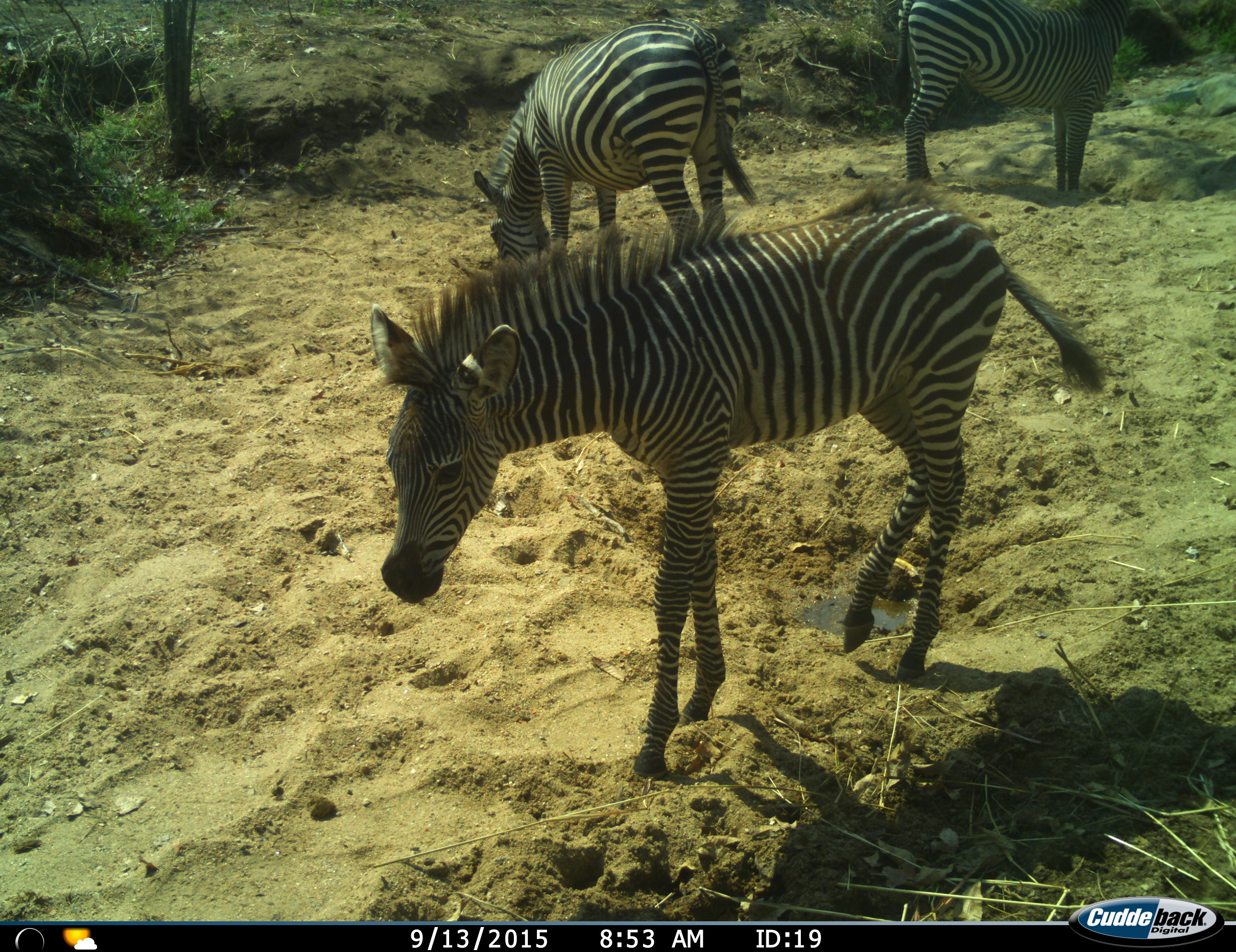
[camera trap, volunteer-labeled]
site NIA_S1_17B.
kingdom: Animalia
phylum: Chordata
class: Mammalia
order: Perissodactyla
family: Equidae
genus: Equus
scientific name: Equus quagga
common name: plains zebra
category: zebraplains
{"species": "zebraplains (plains zebra) (Equus quagga)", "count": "3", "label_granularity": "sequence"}